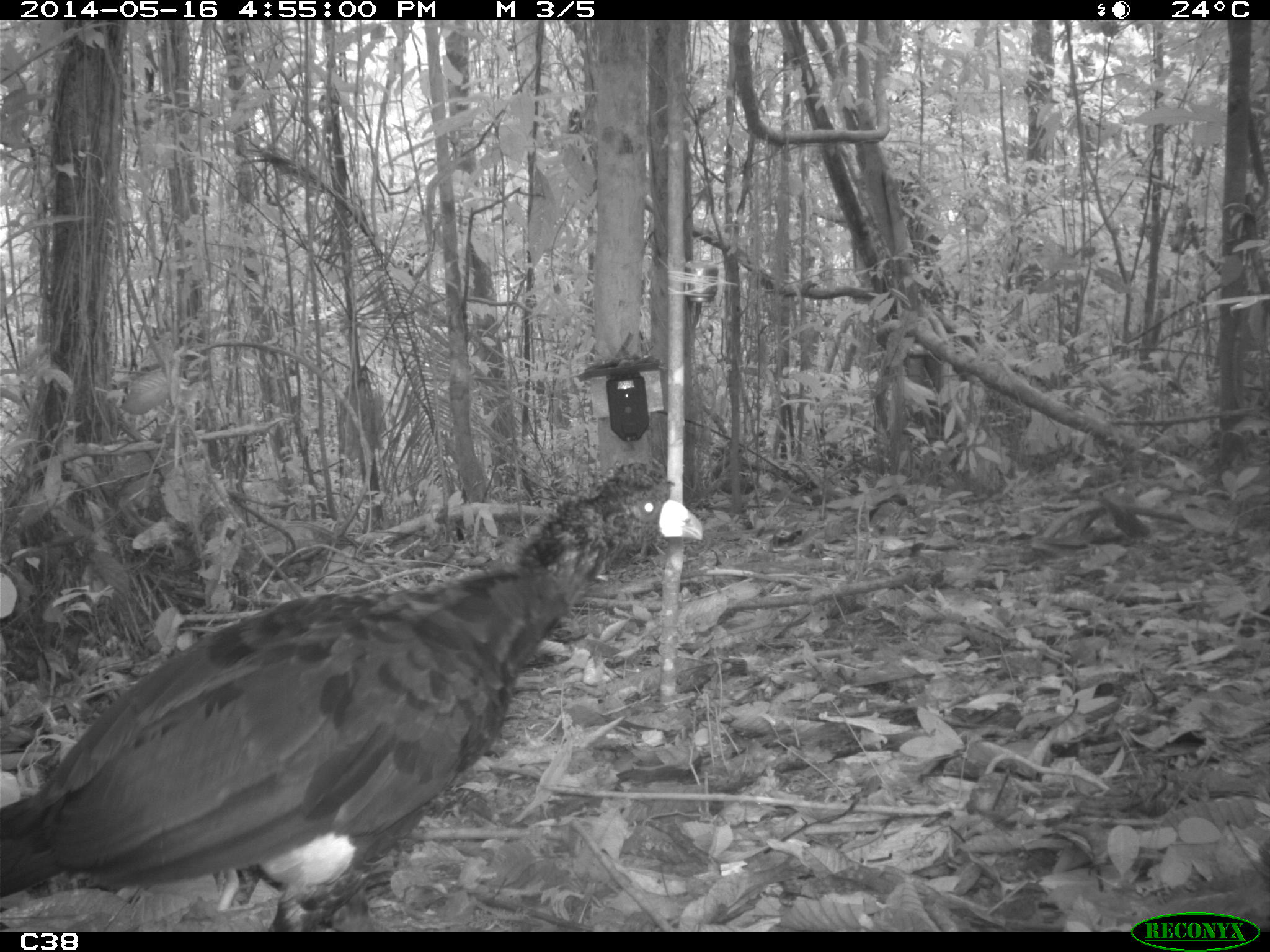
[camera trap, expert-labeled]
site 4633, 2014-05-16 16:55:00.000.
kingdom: Animalia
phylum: Chordata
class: Aves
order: Galliformes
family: Cracidae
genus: Crax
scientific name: Crax alector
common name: black curassow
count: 1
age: adult